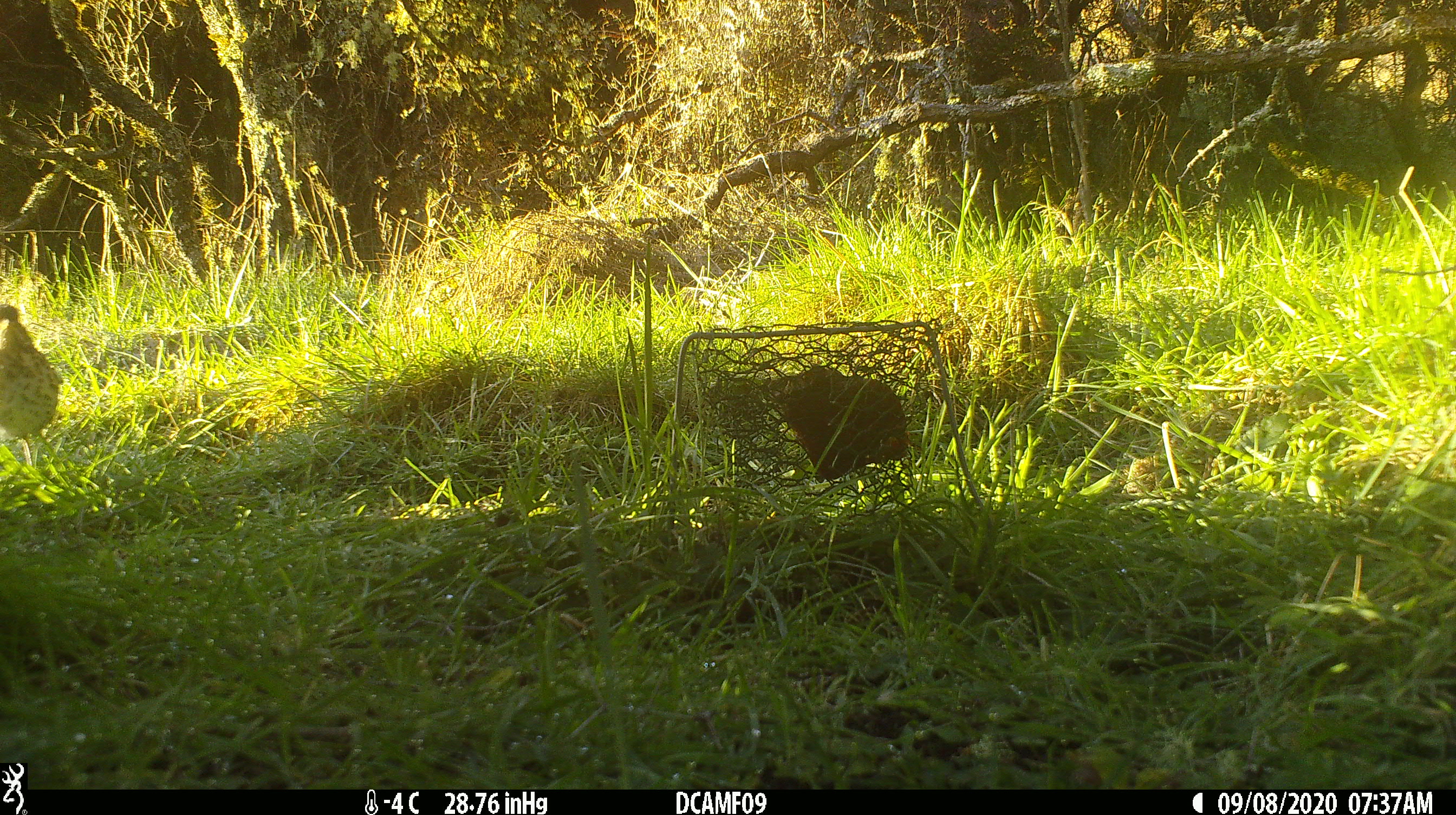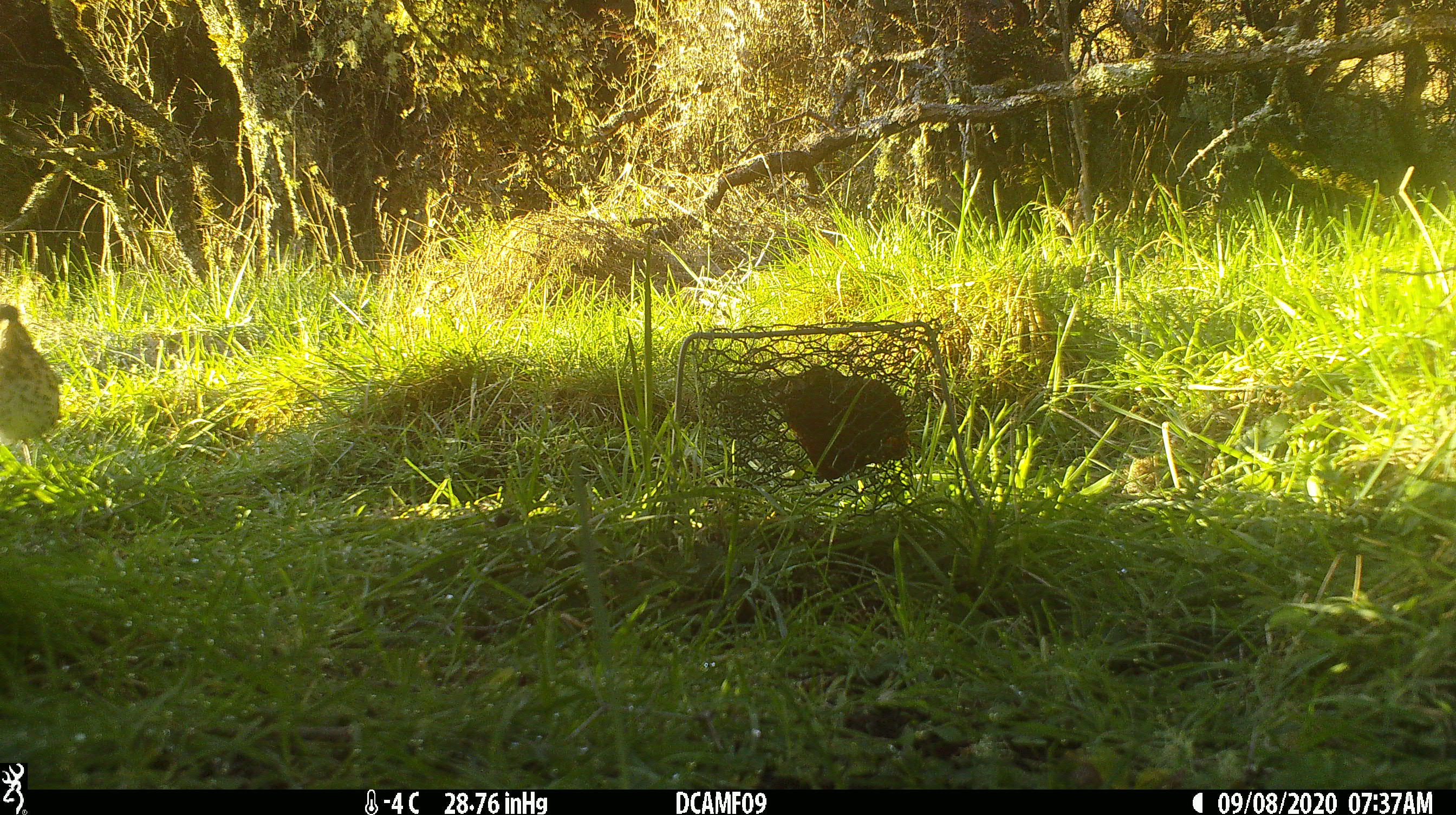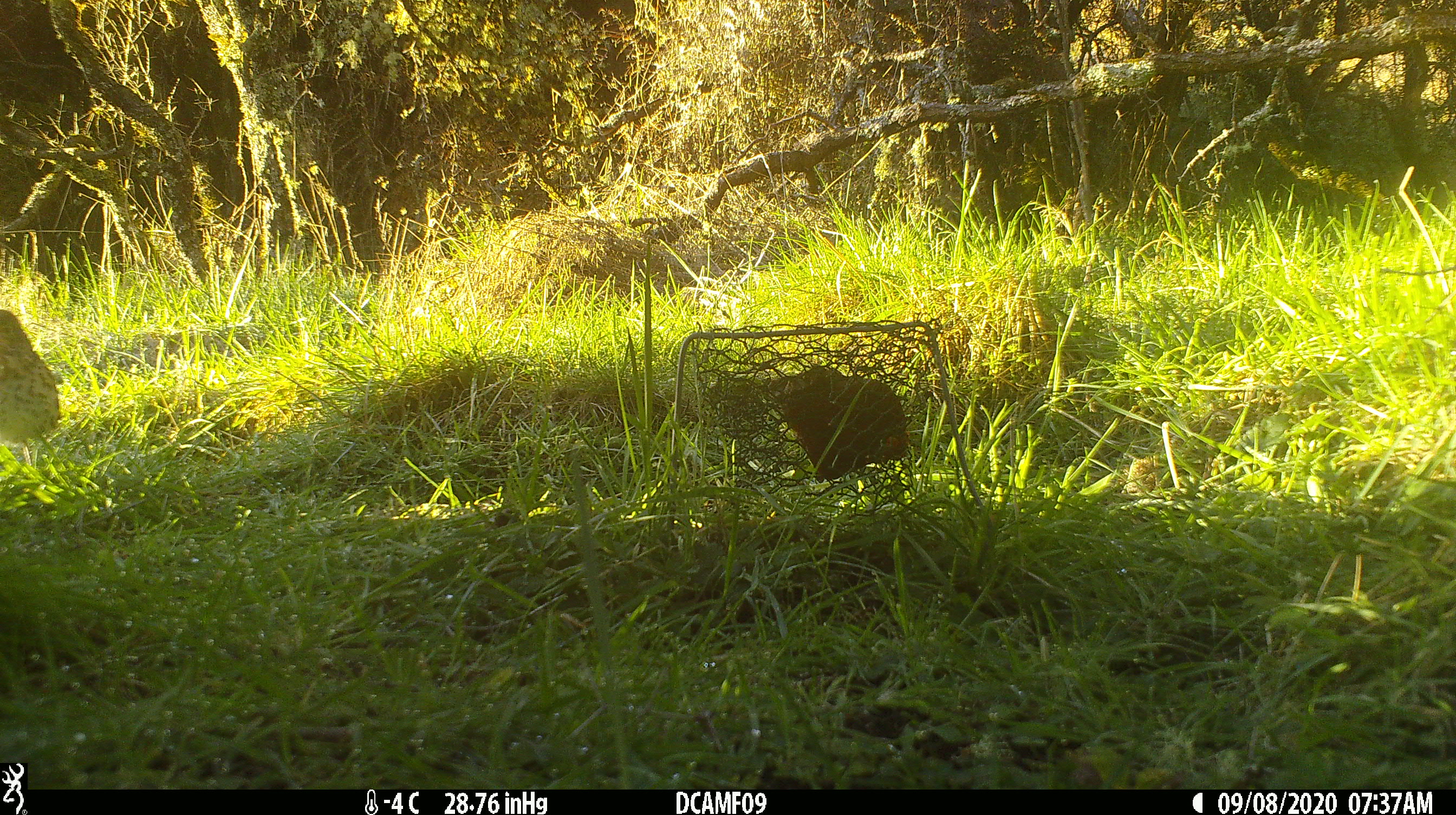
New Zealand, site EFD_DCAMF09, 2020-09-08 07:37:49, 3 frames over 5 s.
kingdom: Animalia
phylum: Chordata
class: Aves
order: Passeriformes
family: Turdidae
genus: Turdus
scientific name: Turdus philomelos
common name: song thrush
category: thrush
Thrush (song thrush) (Turdus philomelos).